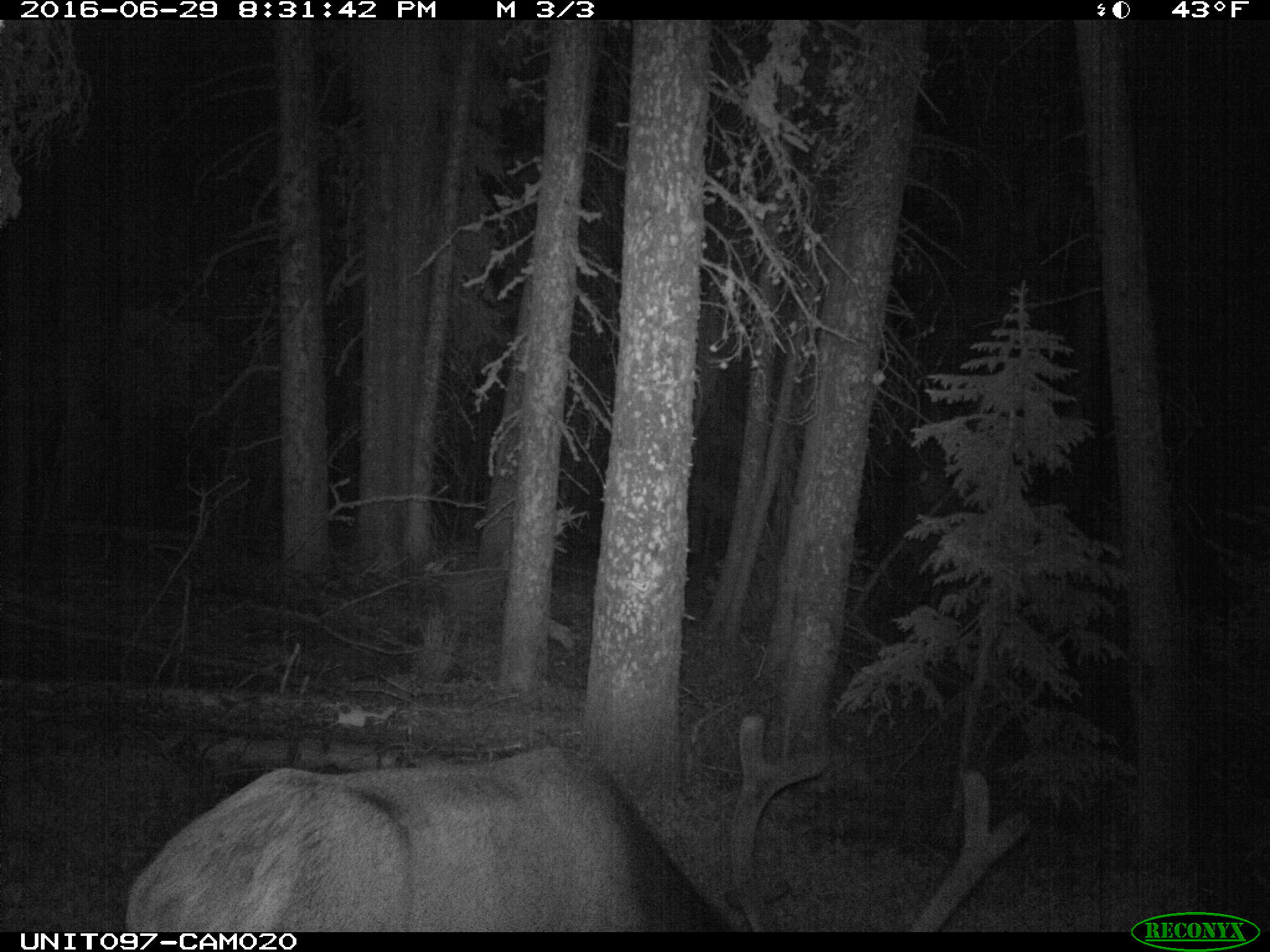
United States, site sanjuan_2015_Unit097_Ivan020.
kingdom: Animalia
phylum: Chordata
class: Mammalia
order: Artiodactyla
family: Cervidae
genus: Cervus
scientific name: Cervus elaphus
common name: red deer